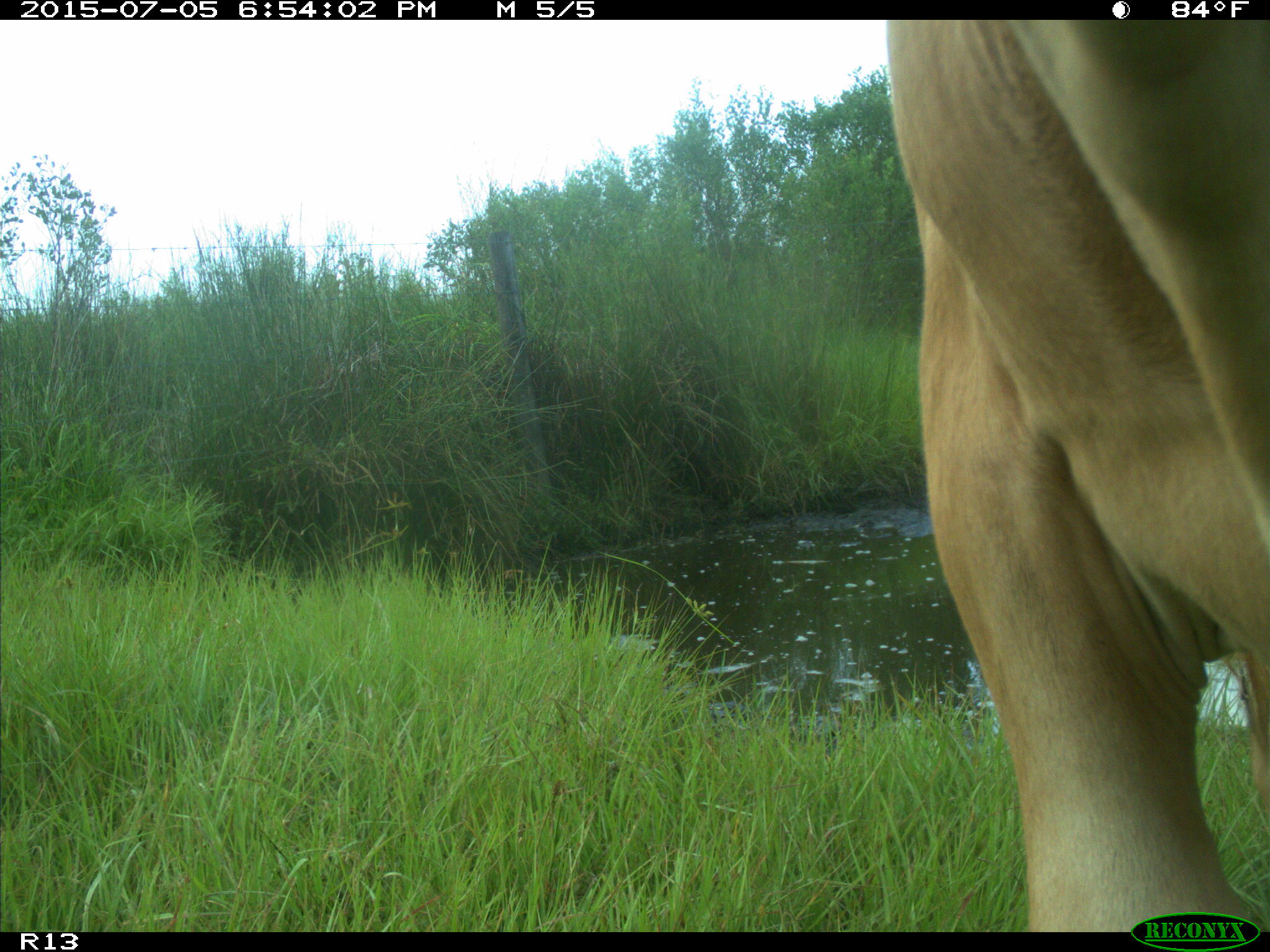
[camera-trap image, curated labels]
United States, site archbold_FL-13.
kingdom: Animalia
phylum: Chordata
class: Mammalia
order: Artiodactyla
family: Bovidae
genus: Bos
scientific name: Bos taurus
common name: domestic cow